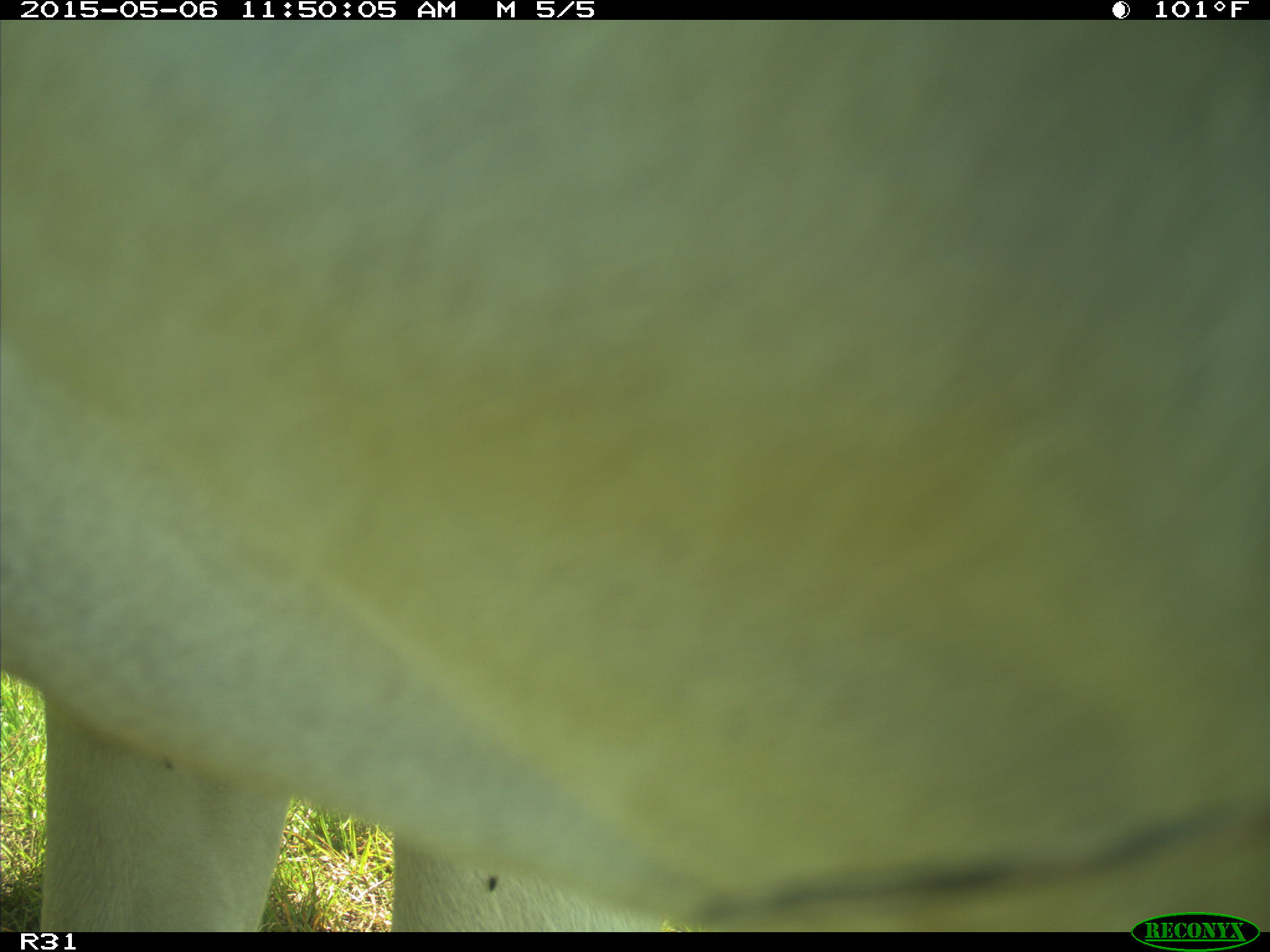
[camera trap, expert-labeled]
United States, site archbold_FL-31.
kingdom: Animalia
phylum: Chordata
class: Mammalia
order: Artiodactyla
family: Bovidae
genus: Bos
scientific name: Bos taurus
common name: domestic cow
Bos taurus (domestic cow).